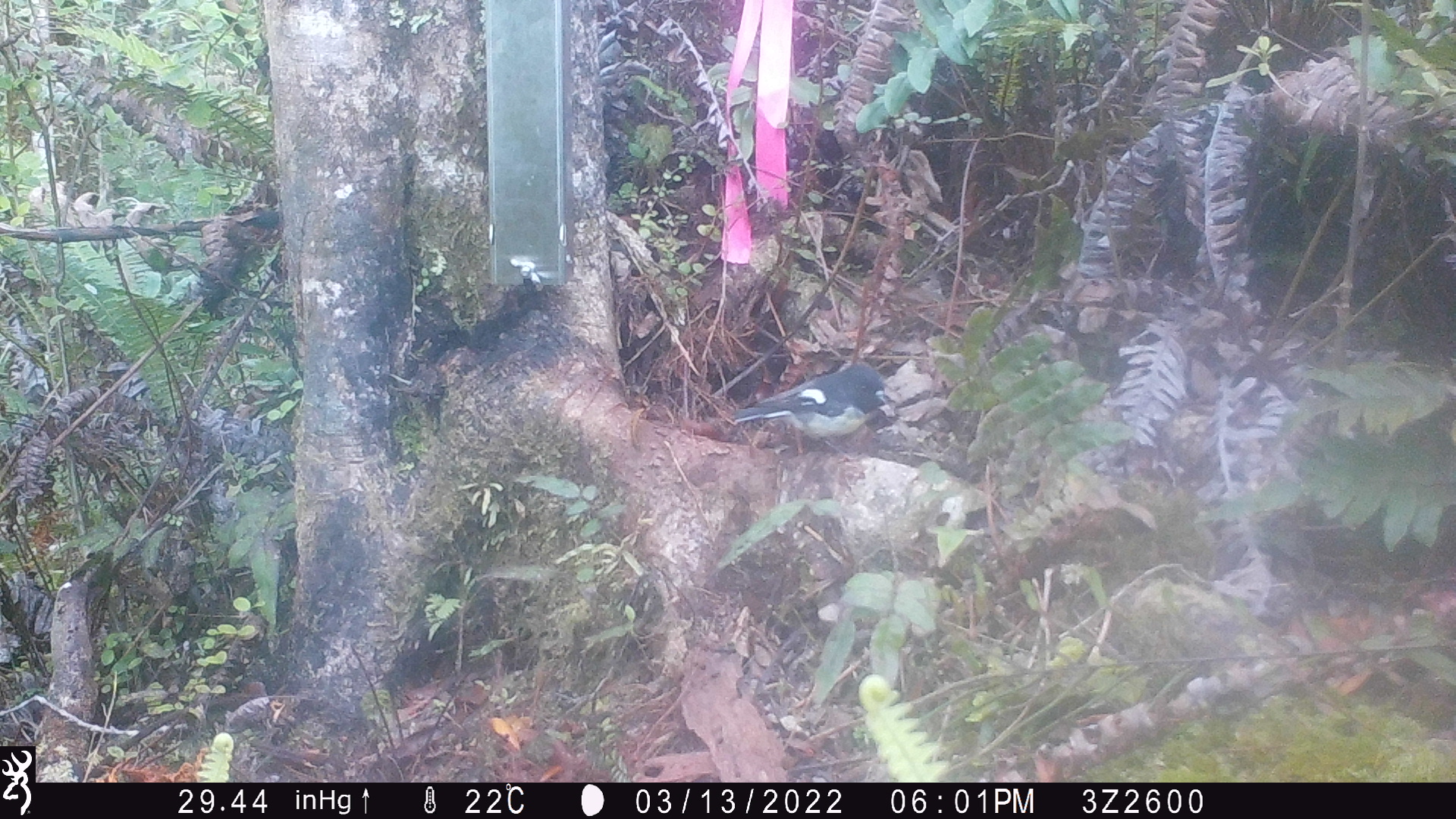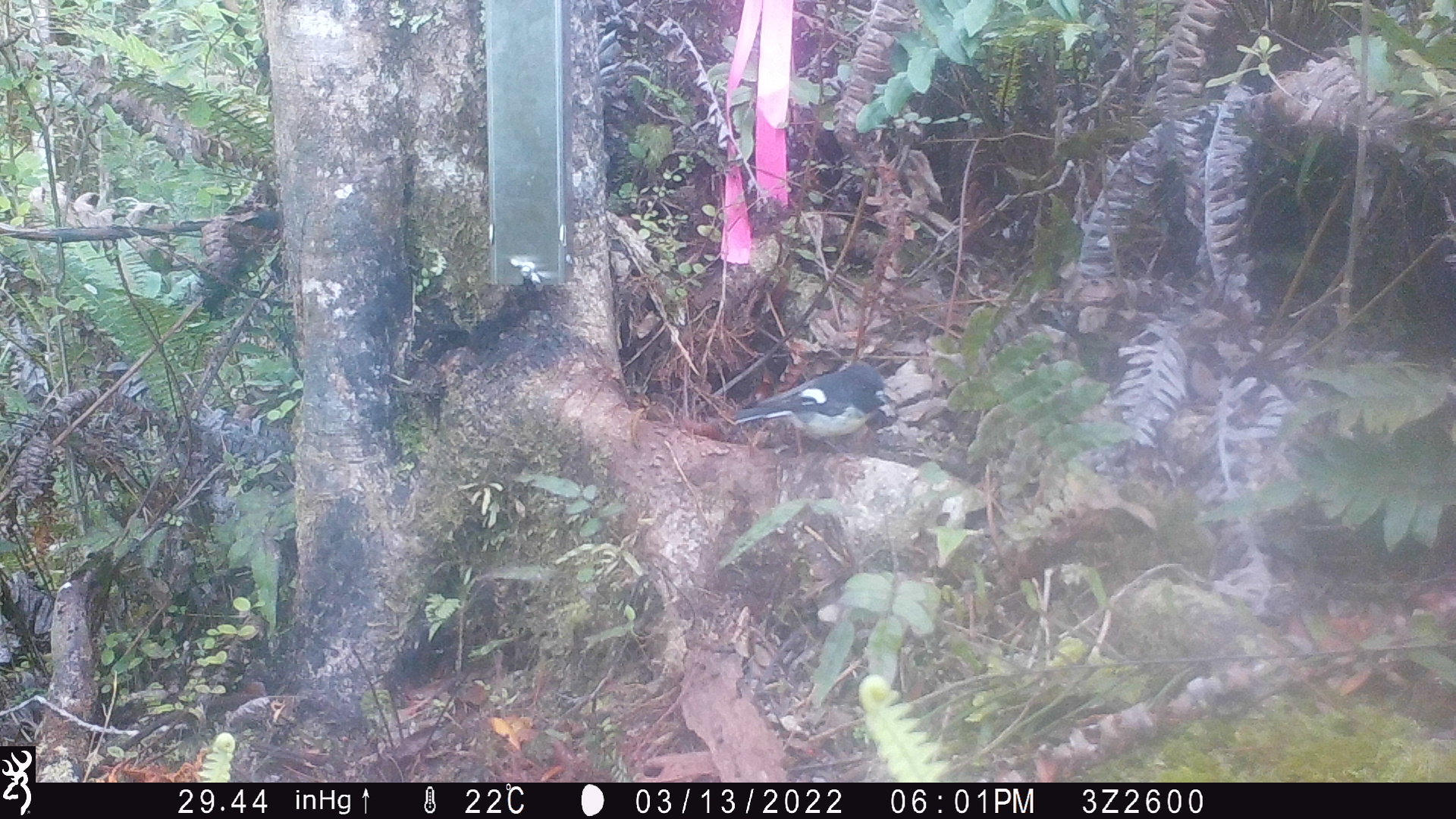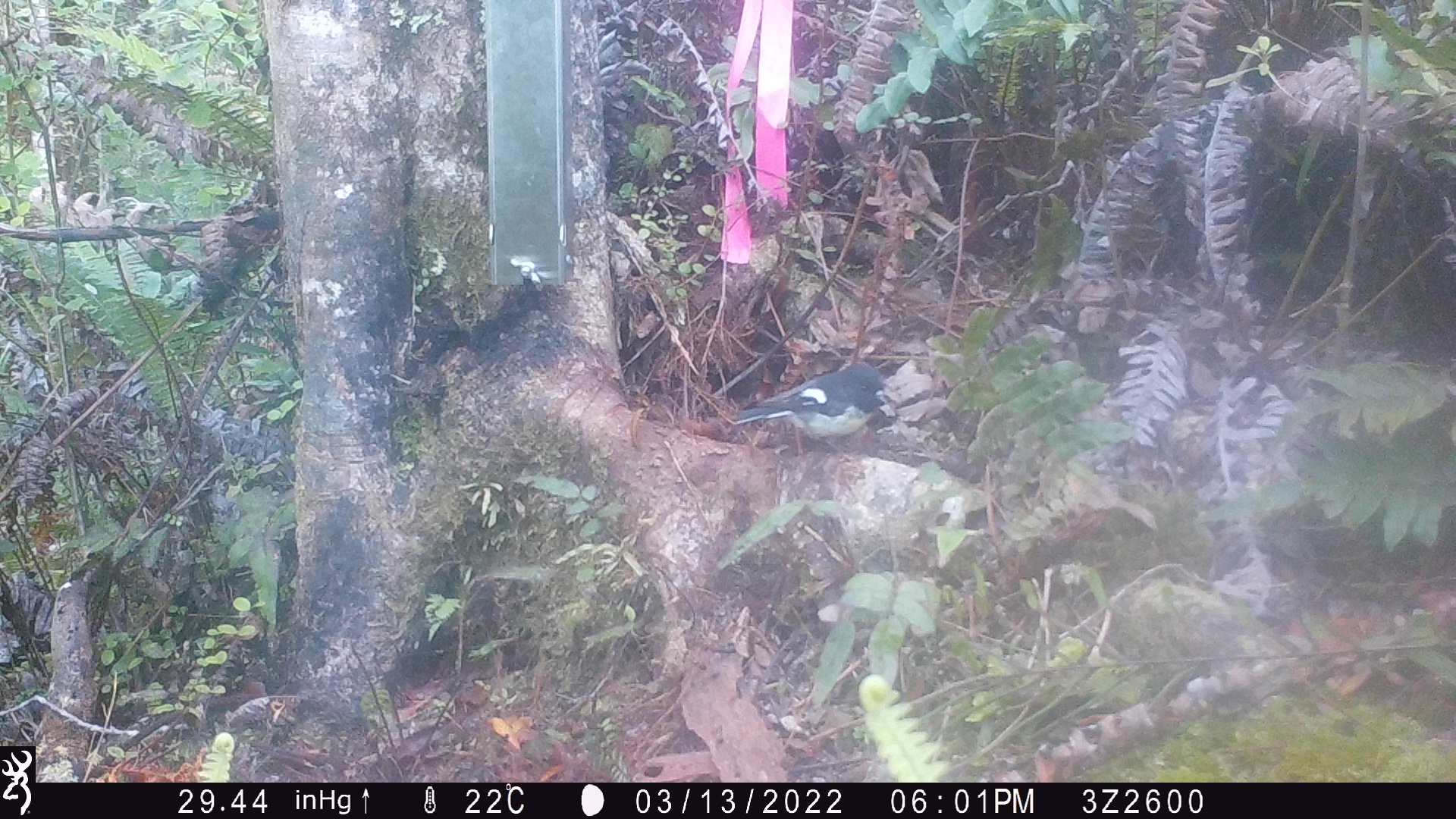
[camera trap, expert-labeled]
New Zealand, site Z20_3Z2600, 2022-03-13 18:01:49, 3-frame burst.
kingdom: Animalia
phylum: Chordata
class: Aves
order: Passeriformes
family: Petroicidae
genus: Petroica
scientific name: Petroica macrocephala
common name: tomtit